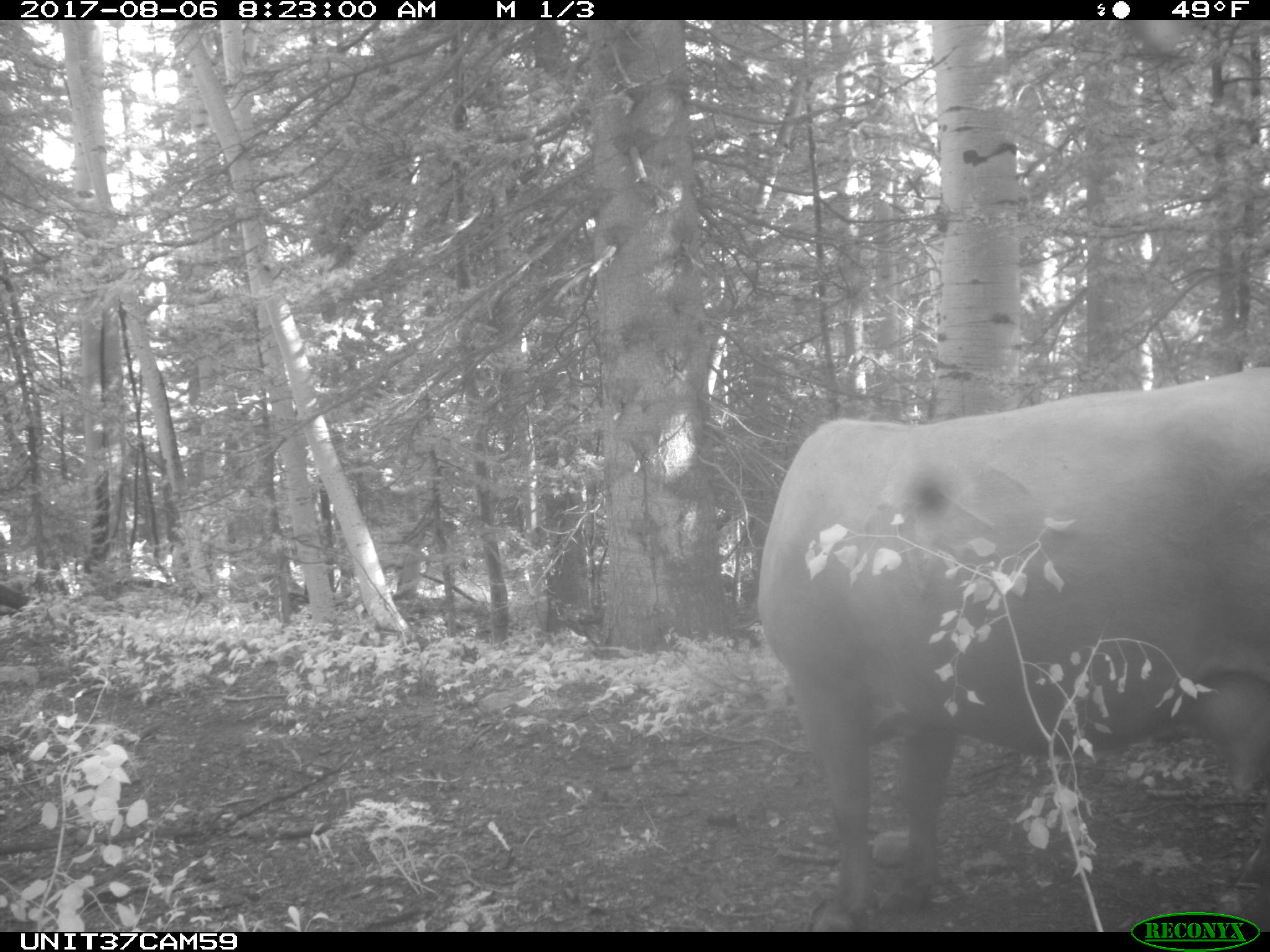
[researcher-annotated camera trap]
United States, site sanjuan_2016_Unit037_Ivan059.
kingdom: Animalia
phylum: Chordata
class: Mammalia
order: Artiodactyla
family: Bovidae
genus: Bos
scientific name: Bos taurus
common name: domestic cow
Bos taurus (domestic cow).